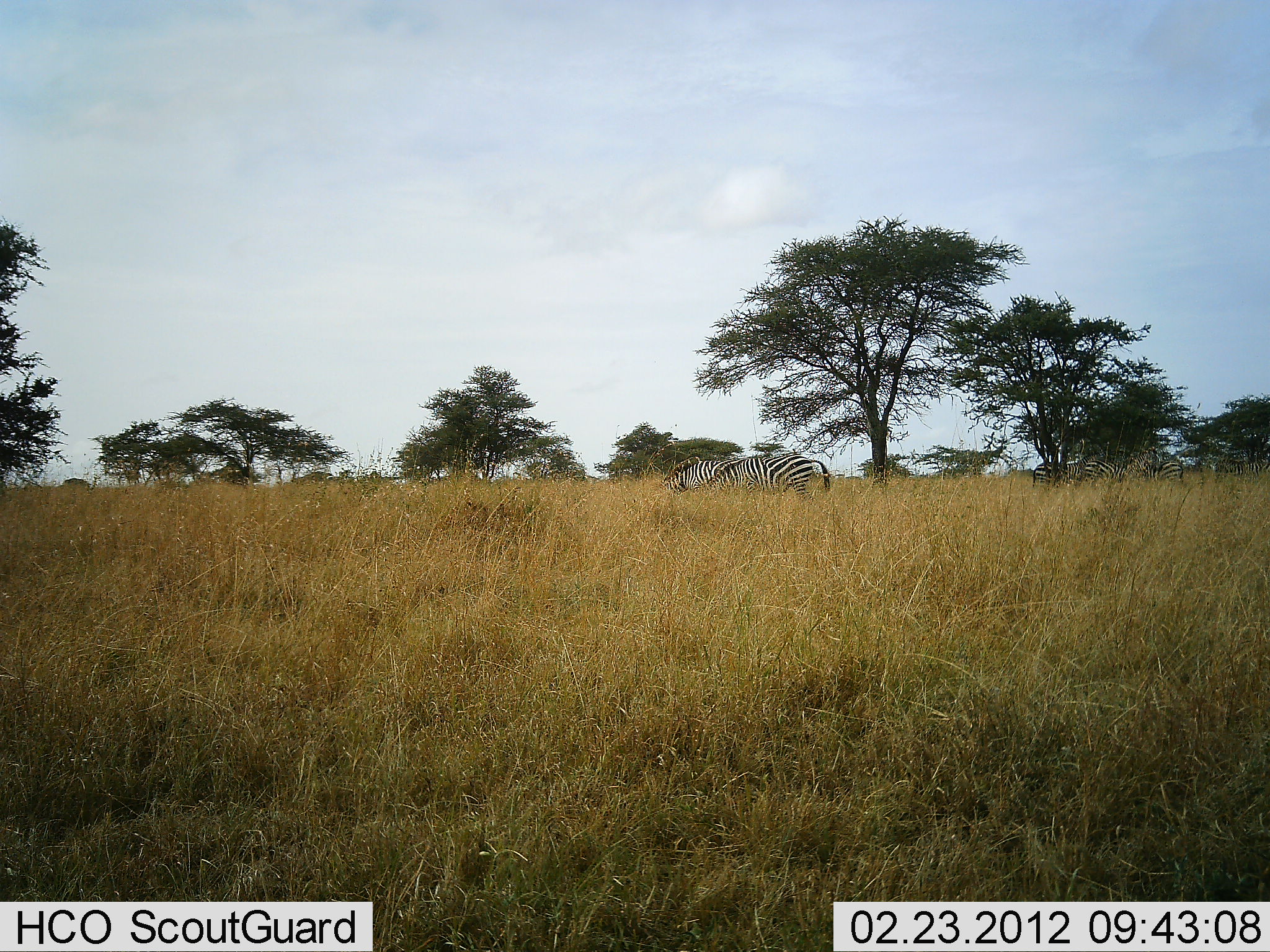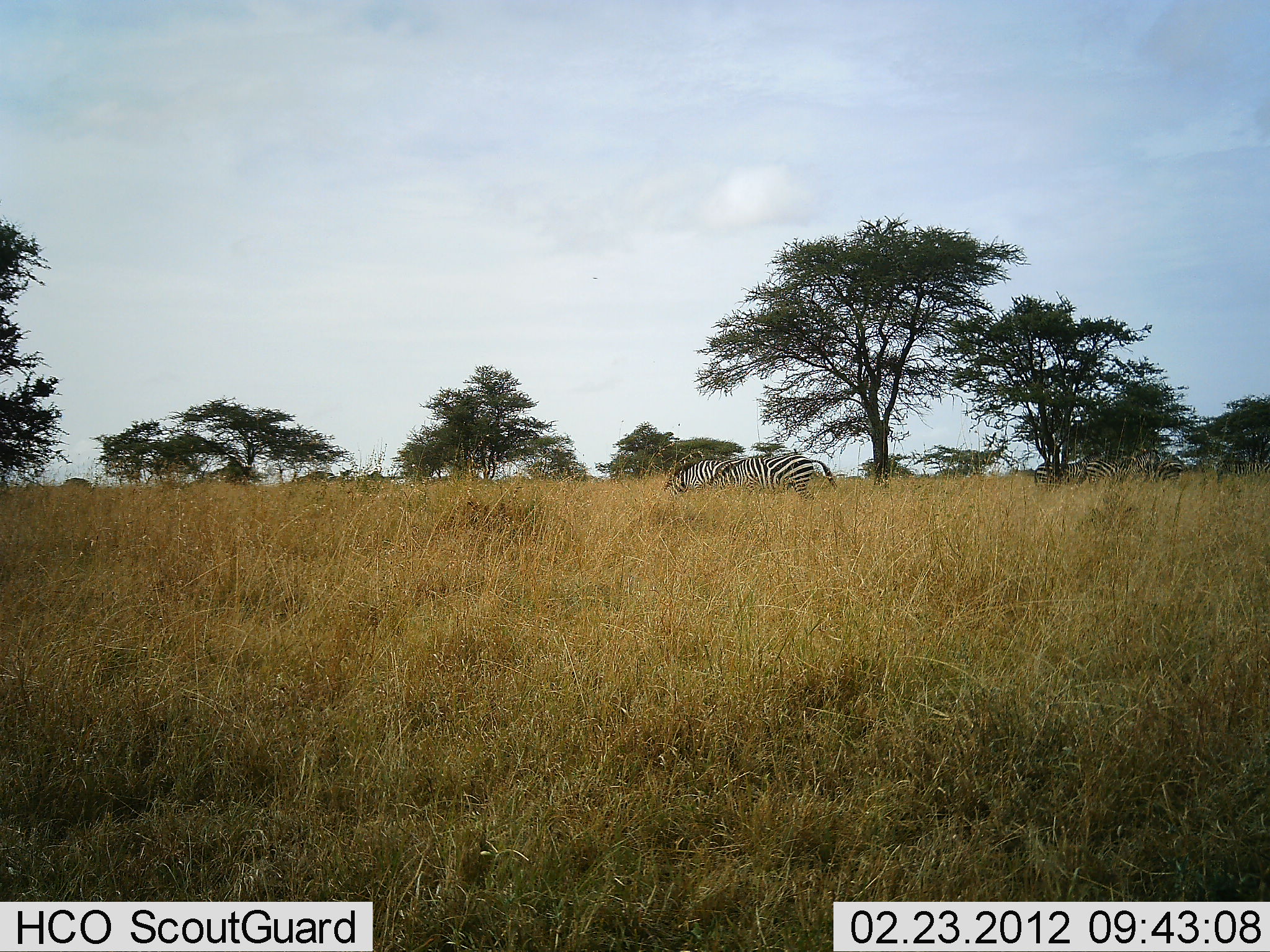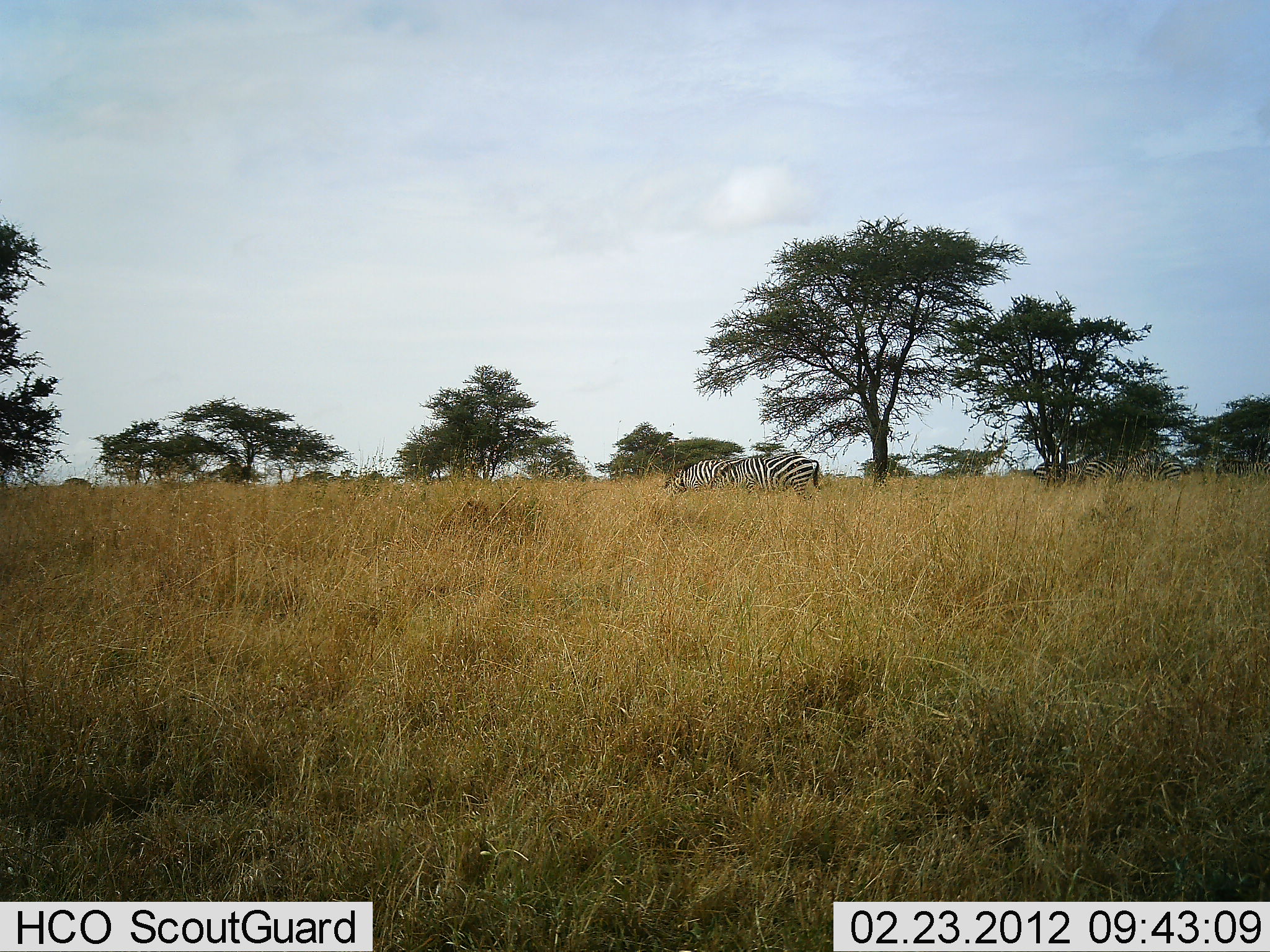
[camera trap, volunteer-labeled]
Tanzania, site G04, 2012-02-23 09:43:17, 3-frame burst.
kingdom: Animalia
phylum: Chordata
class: Mammalia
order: Perissodactyla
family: Equidae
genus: Equus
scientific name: Equus quagga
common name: plains zebra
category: zebra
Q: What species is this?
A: Zebra (plains zebra) (Equus quagga).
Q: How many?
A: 2.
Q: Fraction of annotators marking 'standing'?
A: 18%.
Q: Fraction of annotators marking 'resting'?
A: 4%.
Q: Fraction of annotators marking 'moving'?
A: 7%.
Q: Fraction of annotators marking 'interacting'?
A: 0%.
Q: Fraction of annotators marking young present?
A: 0%.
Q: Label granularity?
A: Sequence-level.